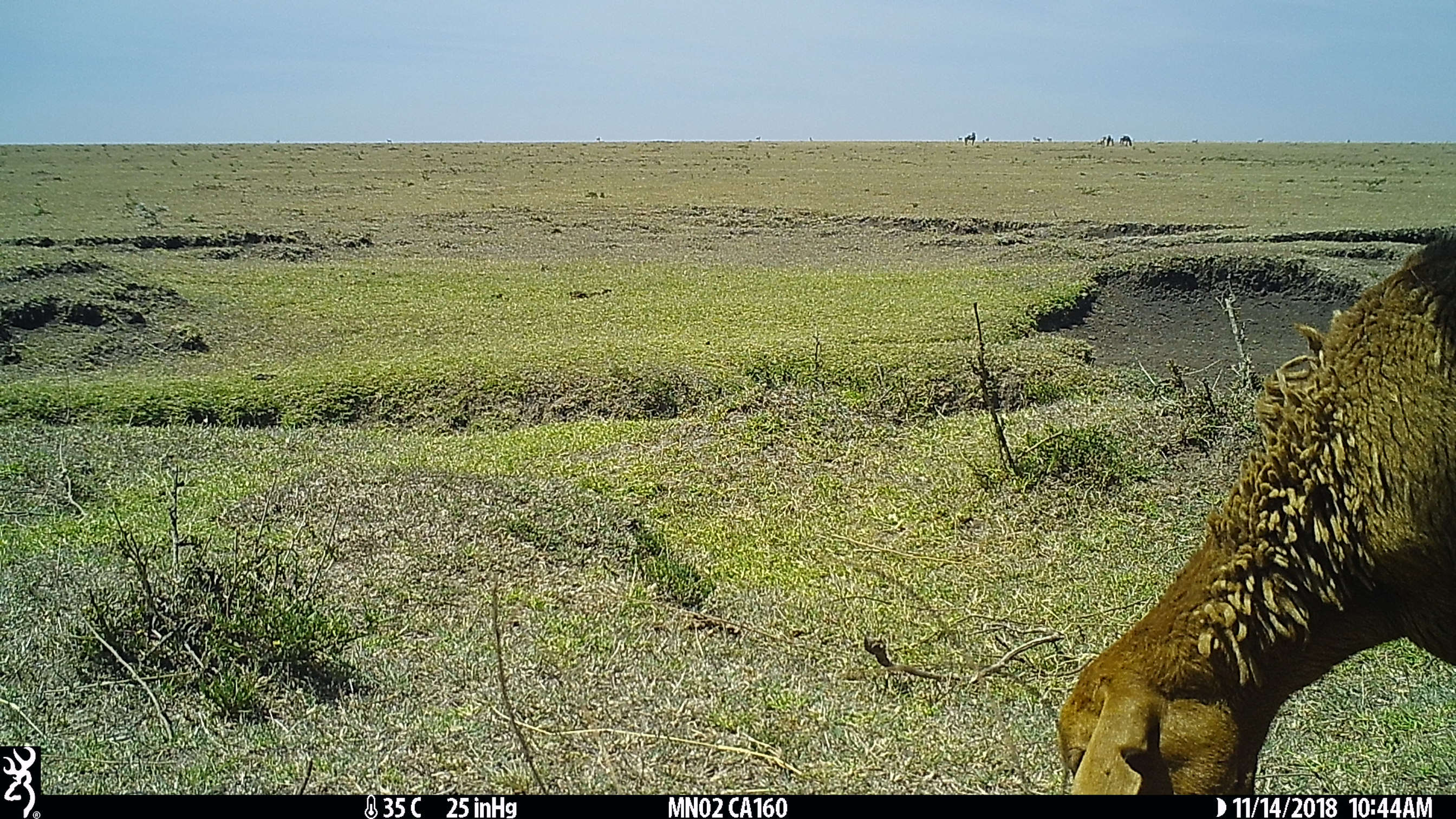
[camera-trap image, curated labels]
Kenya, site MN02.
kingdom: Animalia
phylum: Chordata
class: Mammalia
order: Artiodactyla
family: Bovidae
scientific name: Bovidae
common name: sheep or goat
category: shoat